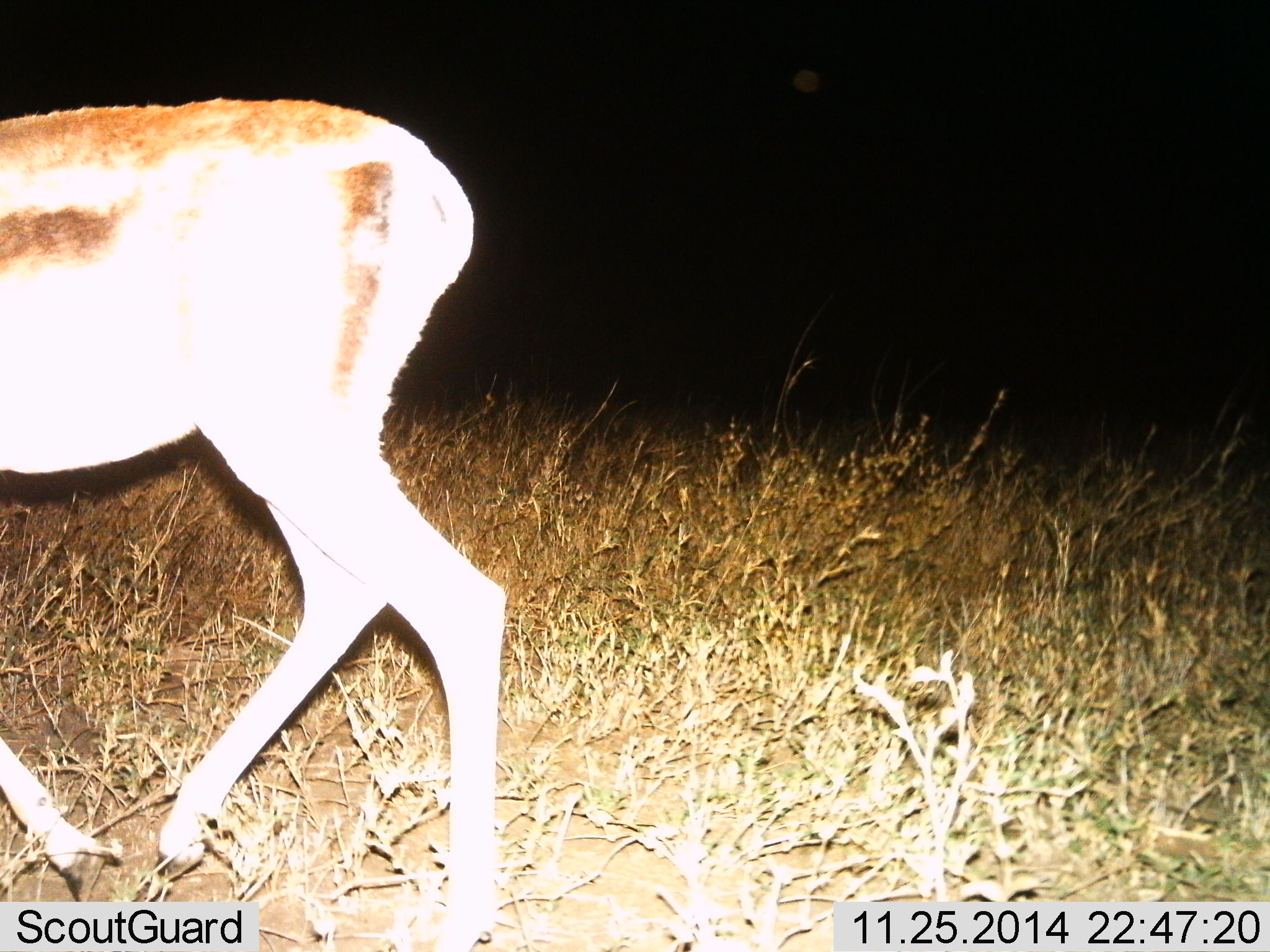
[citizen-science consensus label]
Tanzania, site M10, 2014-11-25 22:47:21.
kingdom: Animalia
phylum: Chordata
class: Mammalia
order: Artiodactyla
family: Bovidae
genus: Eudorcas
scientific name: Eudorcas thomsonii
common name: thomson's gazelle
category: gazellethomsons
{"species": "gazellethomsons (thomson's gazelle) (Eudorcas thomsonii)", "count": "1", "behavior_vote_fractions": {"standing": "0%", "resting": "0%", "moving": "100%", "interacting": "0%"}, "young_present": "0%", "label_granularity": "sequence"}